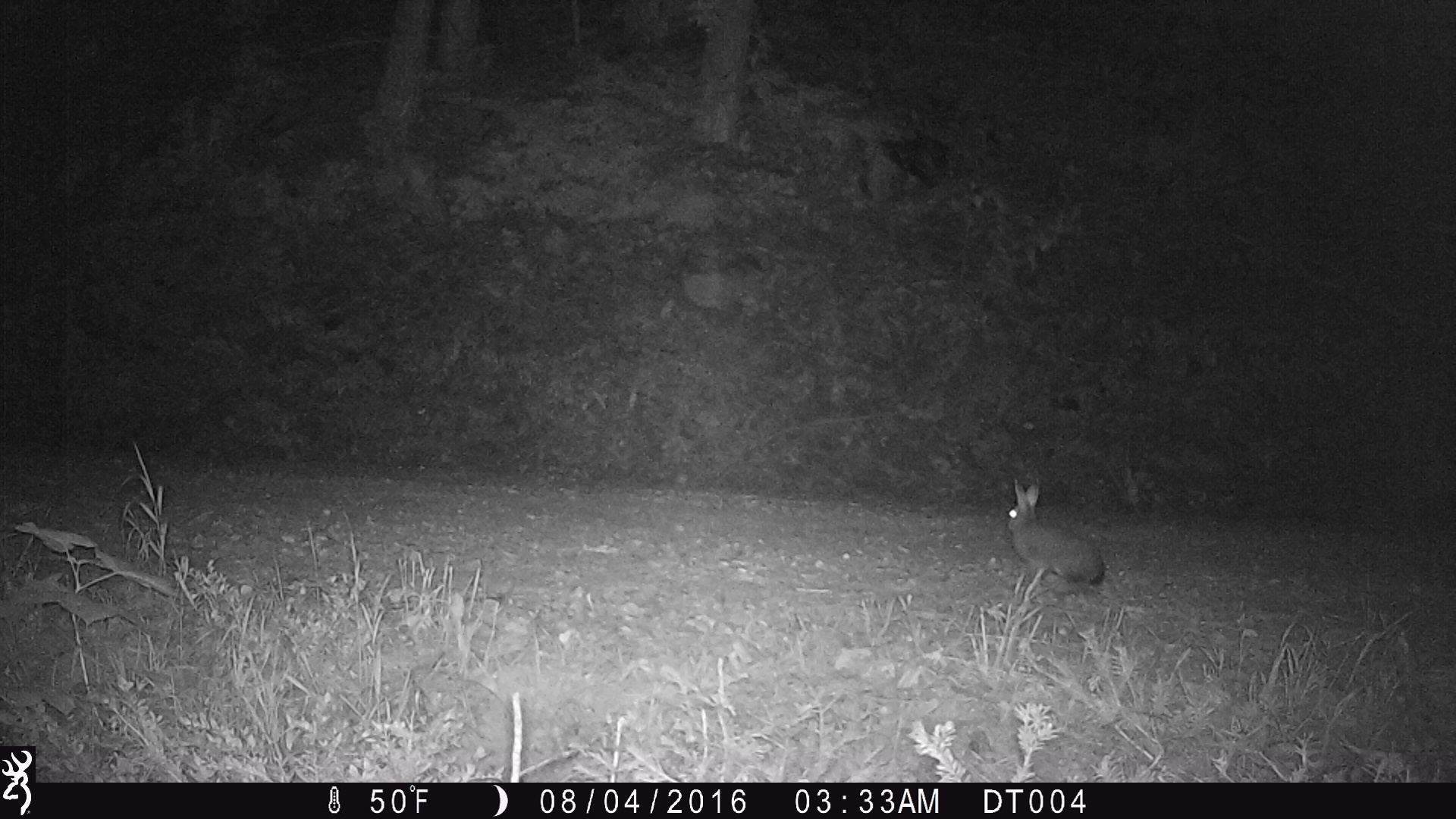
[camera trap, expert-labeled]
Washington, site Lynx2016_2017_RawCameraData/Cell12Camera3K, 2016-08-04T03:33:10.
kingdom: Animalia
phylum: Chordata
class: Mammalia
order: Lagomorpha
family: Leporidae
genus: Lepus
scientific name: Lepus americanus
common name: snowshoe hare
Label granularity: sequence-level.